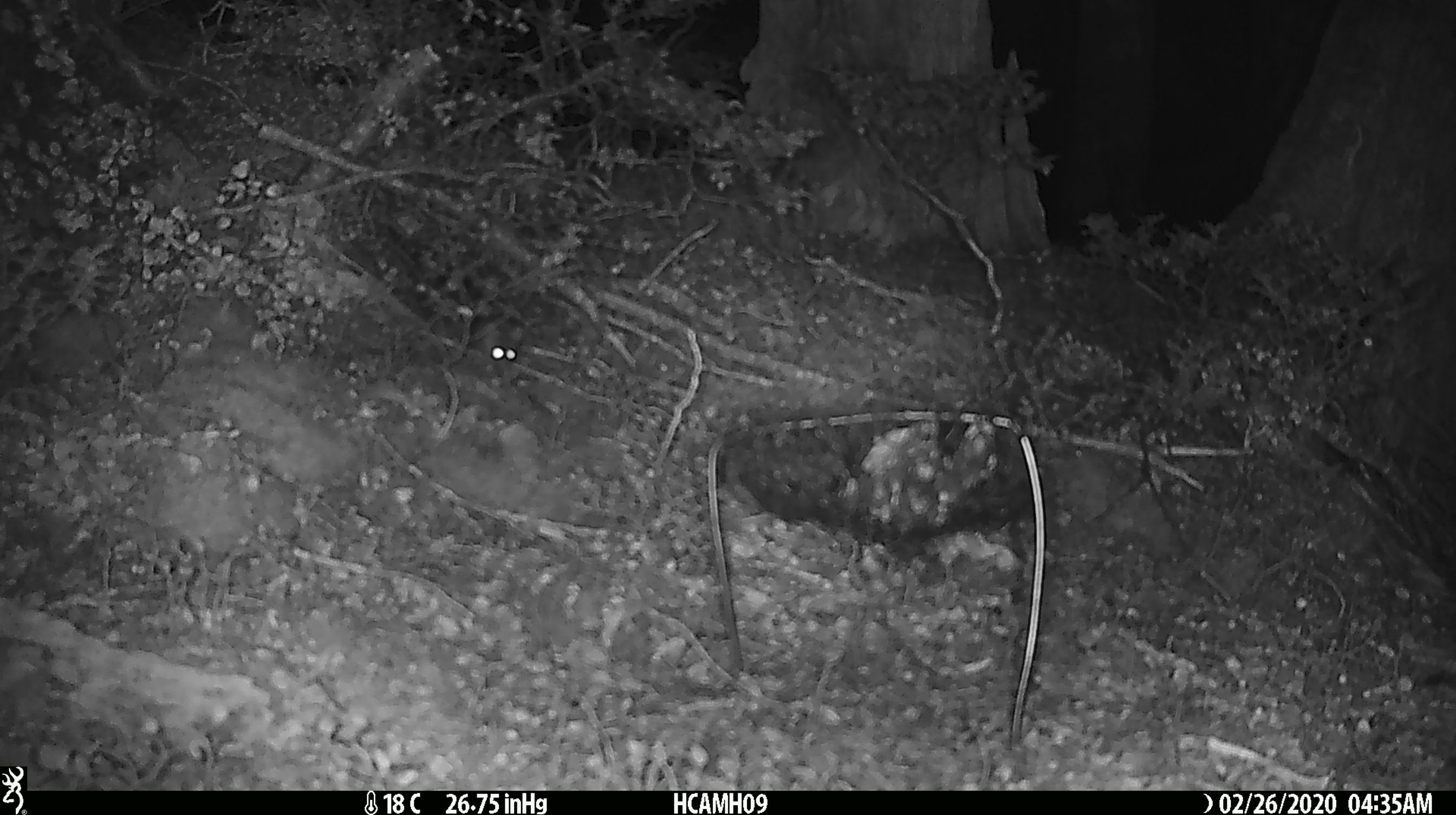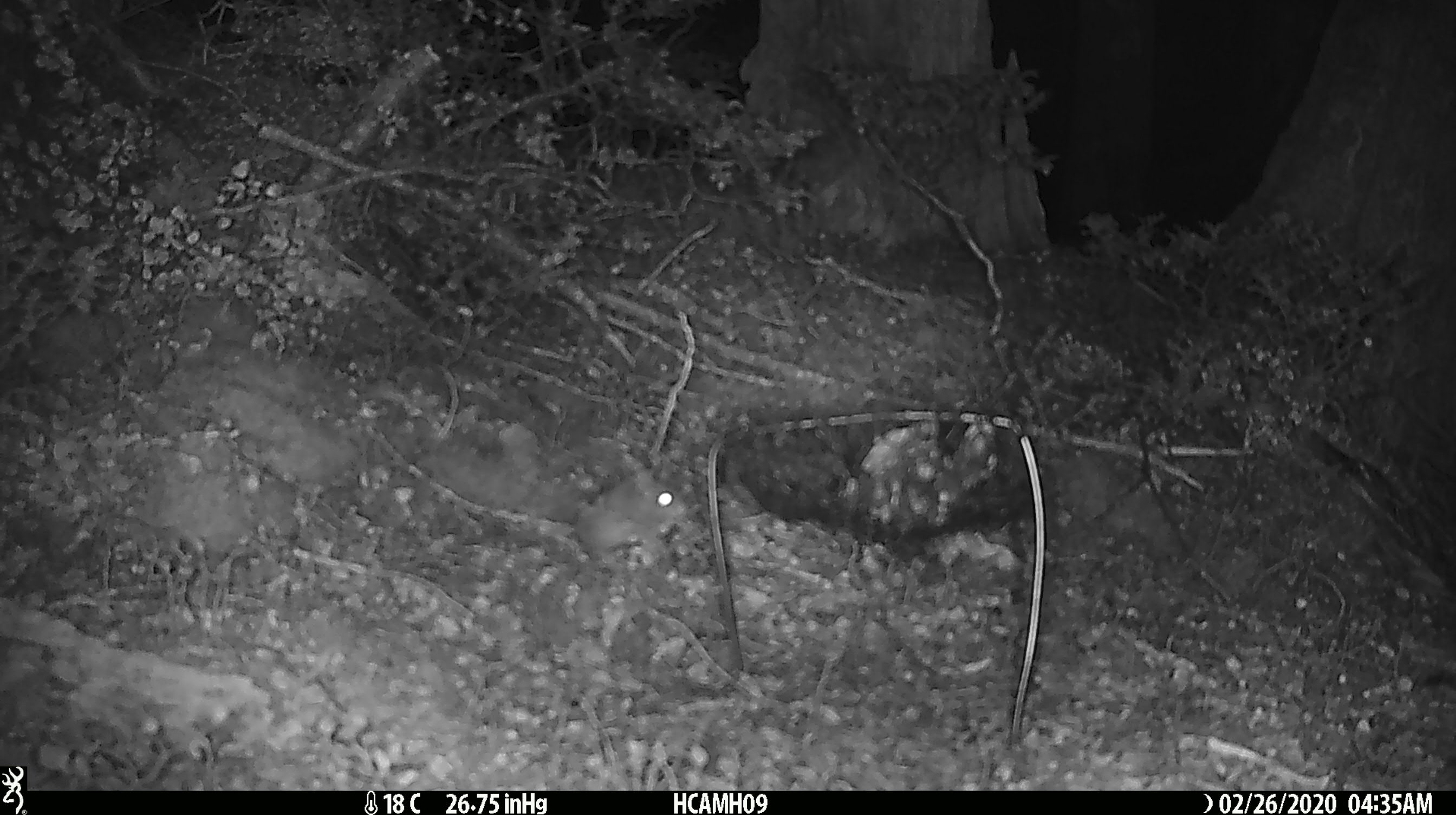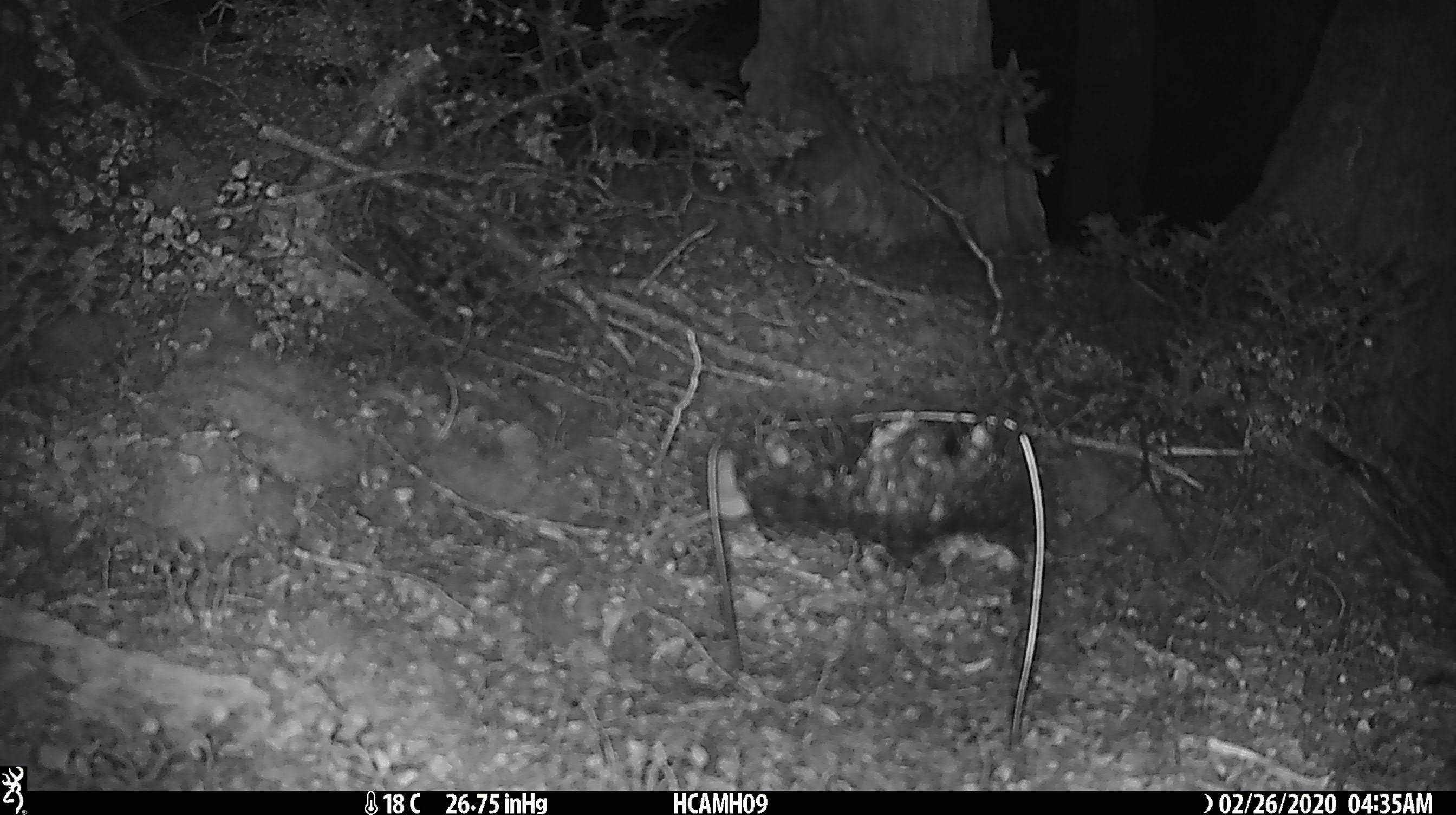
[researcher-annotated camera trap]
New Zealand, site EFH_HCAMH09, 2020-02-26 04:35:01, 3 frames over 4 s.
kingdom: Animalia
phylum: Chordata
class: Mammalia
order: Rodentia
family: Muridae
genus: Mus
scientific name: Mus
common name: mouse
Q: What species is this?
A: Mouse (Mus).